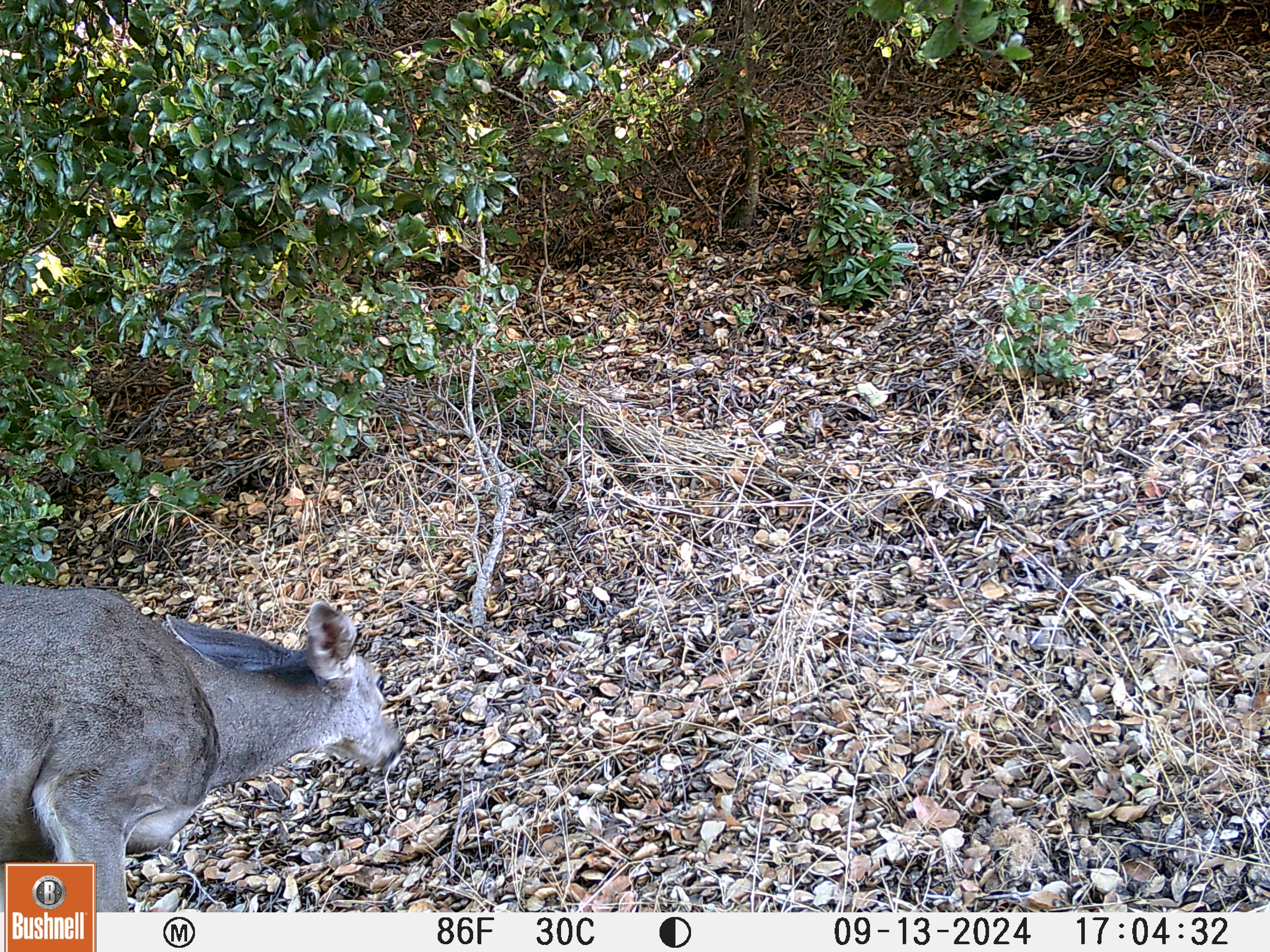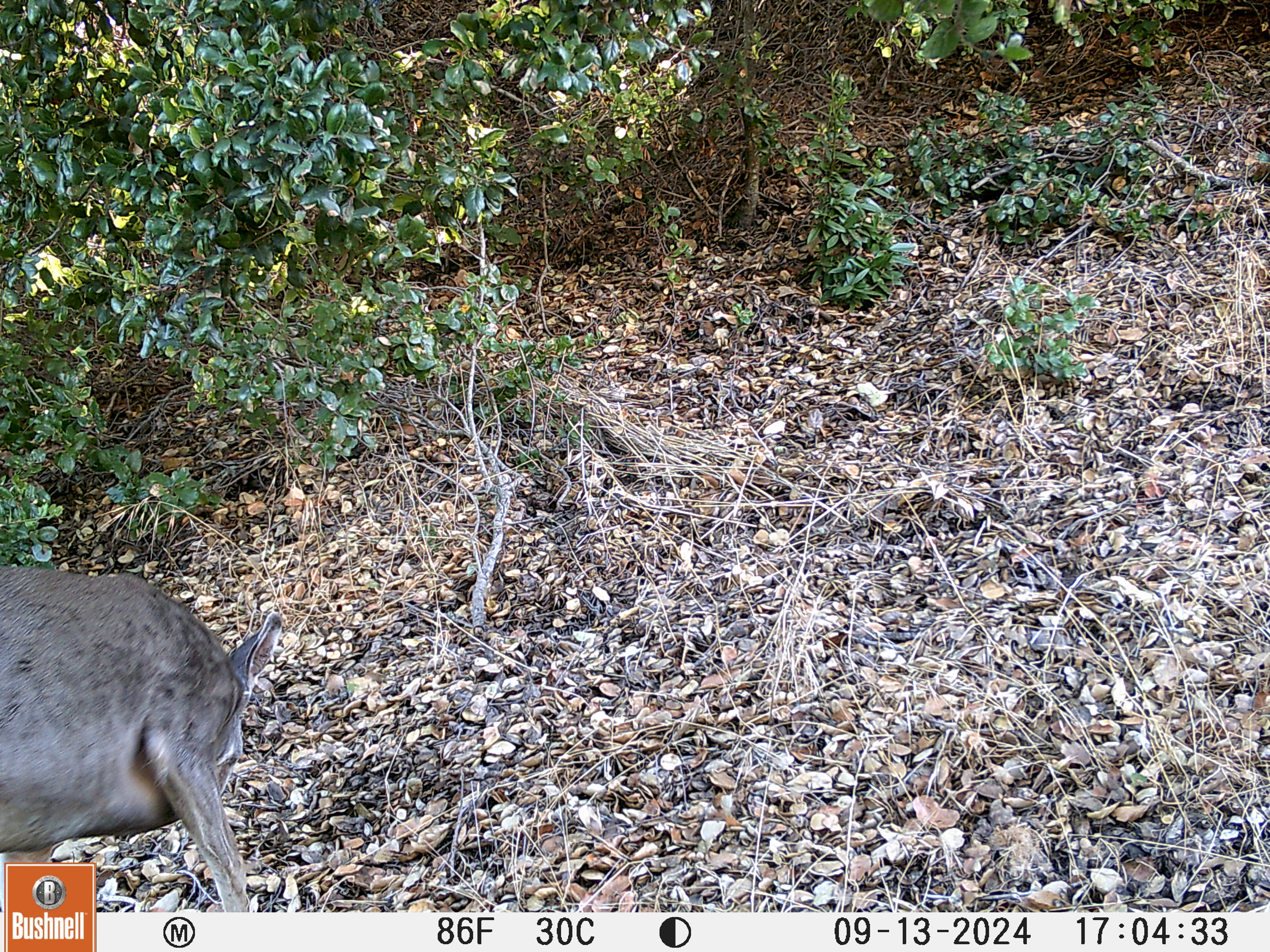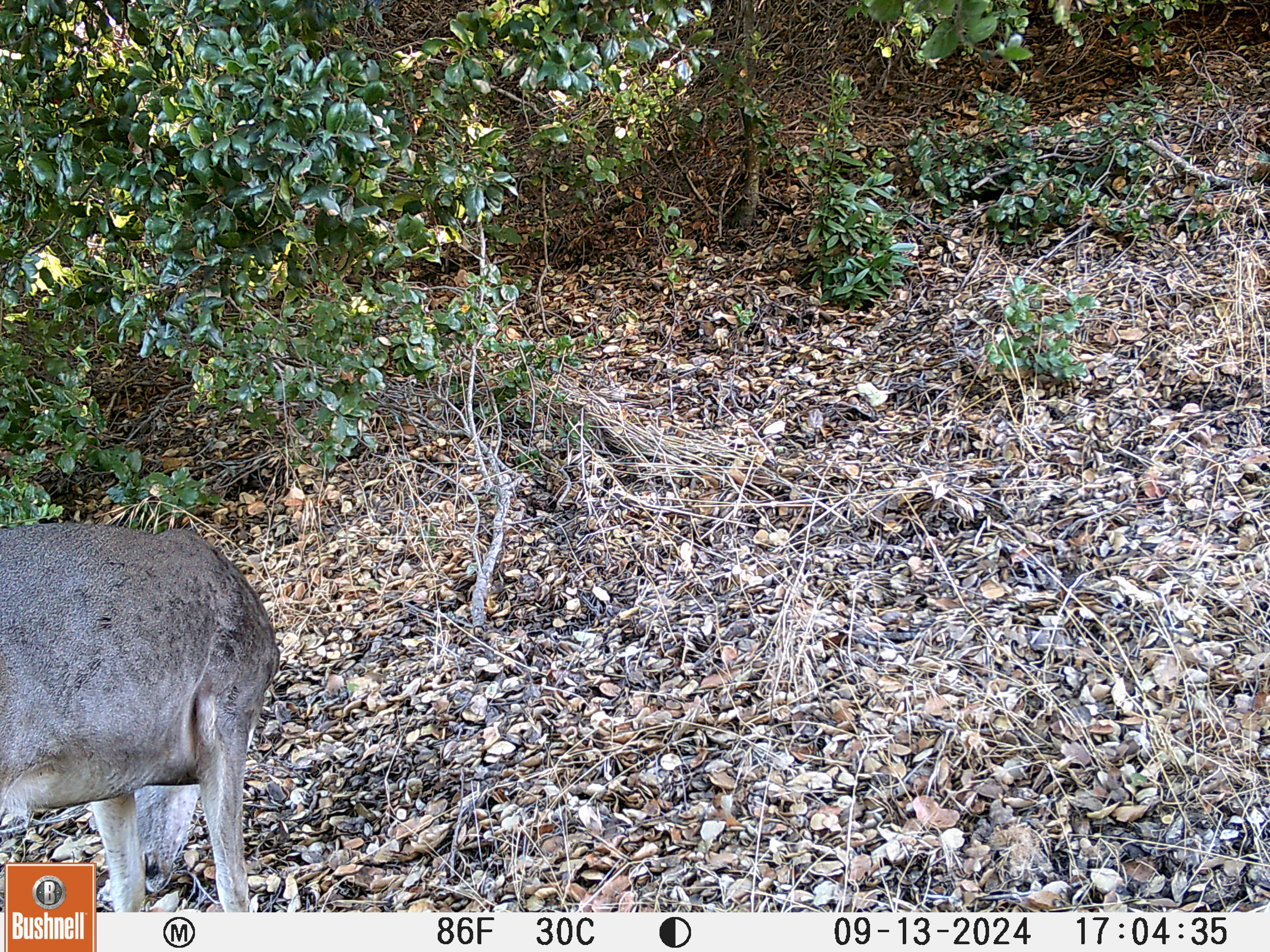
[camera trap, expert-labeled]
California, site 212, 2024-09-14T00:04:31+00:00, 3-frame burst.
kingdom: Animalia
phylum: Chordata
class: Mammalia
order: Artiodactyla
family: Cervidae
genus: Odocoileus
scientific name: Odocoileus hemionus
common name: mule deer